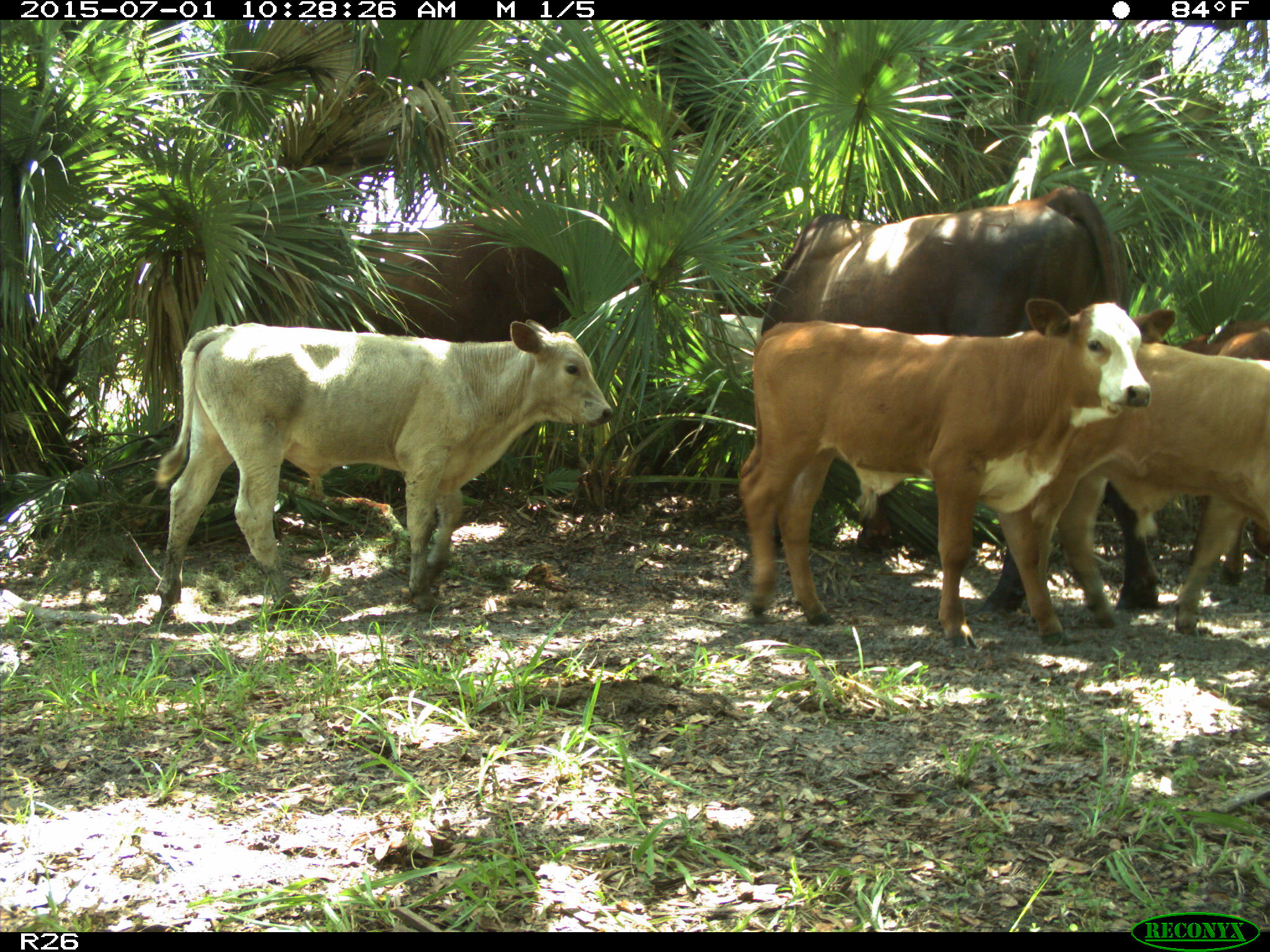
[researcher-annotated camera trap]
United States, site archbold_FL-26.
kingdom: Animalia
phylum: Chordata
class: Mammalia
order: Artiodactyla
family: Bovidae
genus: Bos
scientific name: Bos taurus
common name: domestic cow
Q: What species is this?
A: Bos taurus (domestic cow).